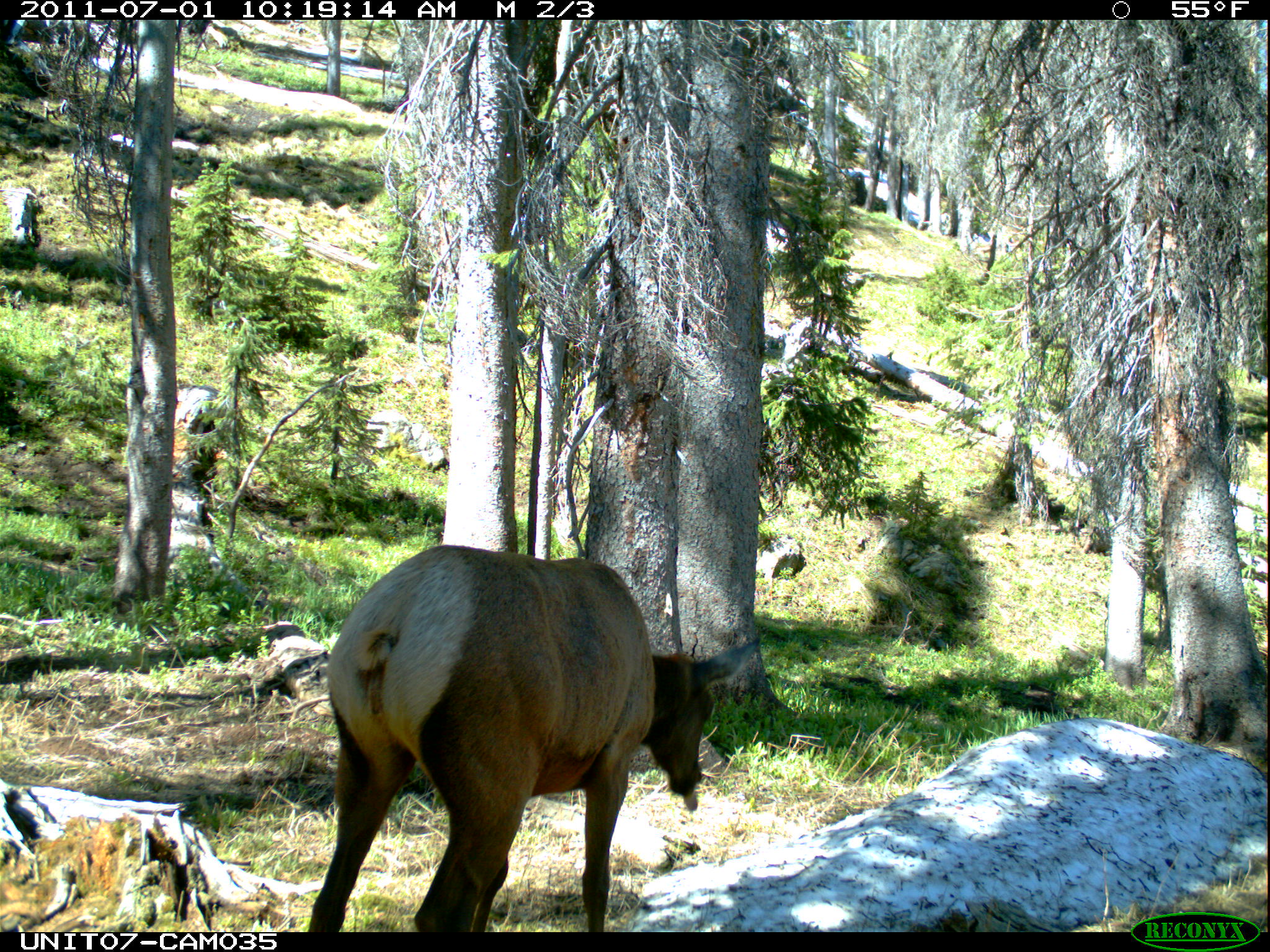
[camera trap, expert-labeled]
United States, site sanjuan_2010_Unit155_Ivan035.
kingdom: Animalia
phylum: Chordata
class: Mammalia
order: Artiodactyla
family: Cervidae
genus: Cervus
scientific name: Cervus elaphus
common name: red deer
Cervus elaphus (red deer).